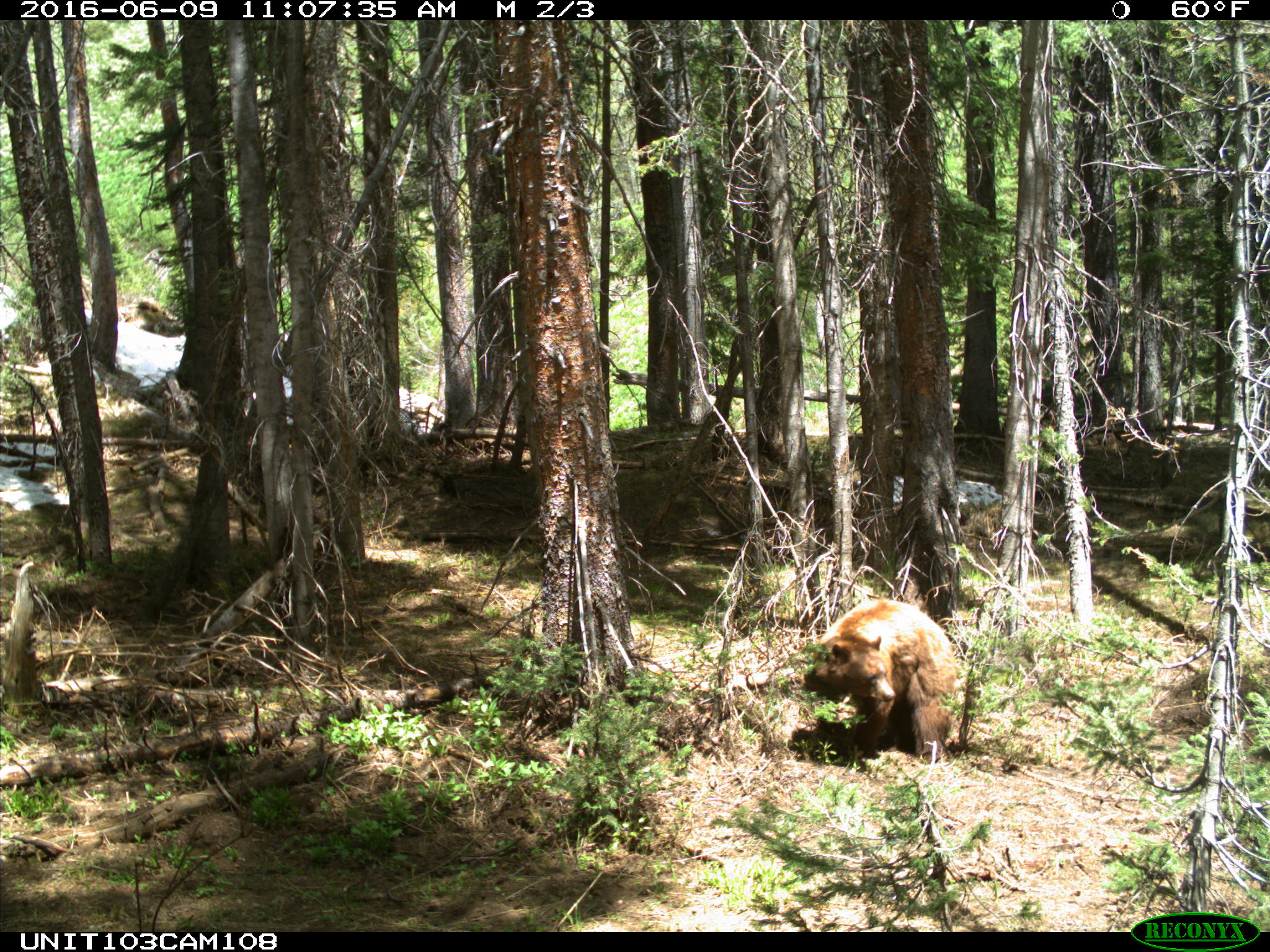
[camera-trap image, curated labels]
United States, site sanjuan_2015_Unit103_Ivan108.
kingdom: Animalia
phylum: Chordata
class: Mammalia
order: Carnivora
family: Ursidae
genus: Ursus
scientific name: Ursus americanus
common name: american black bear